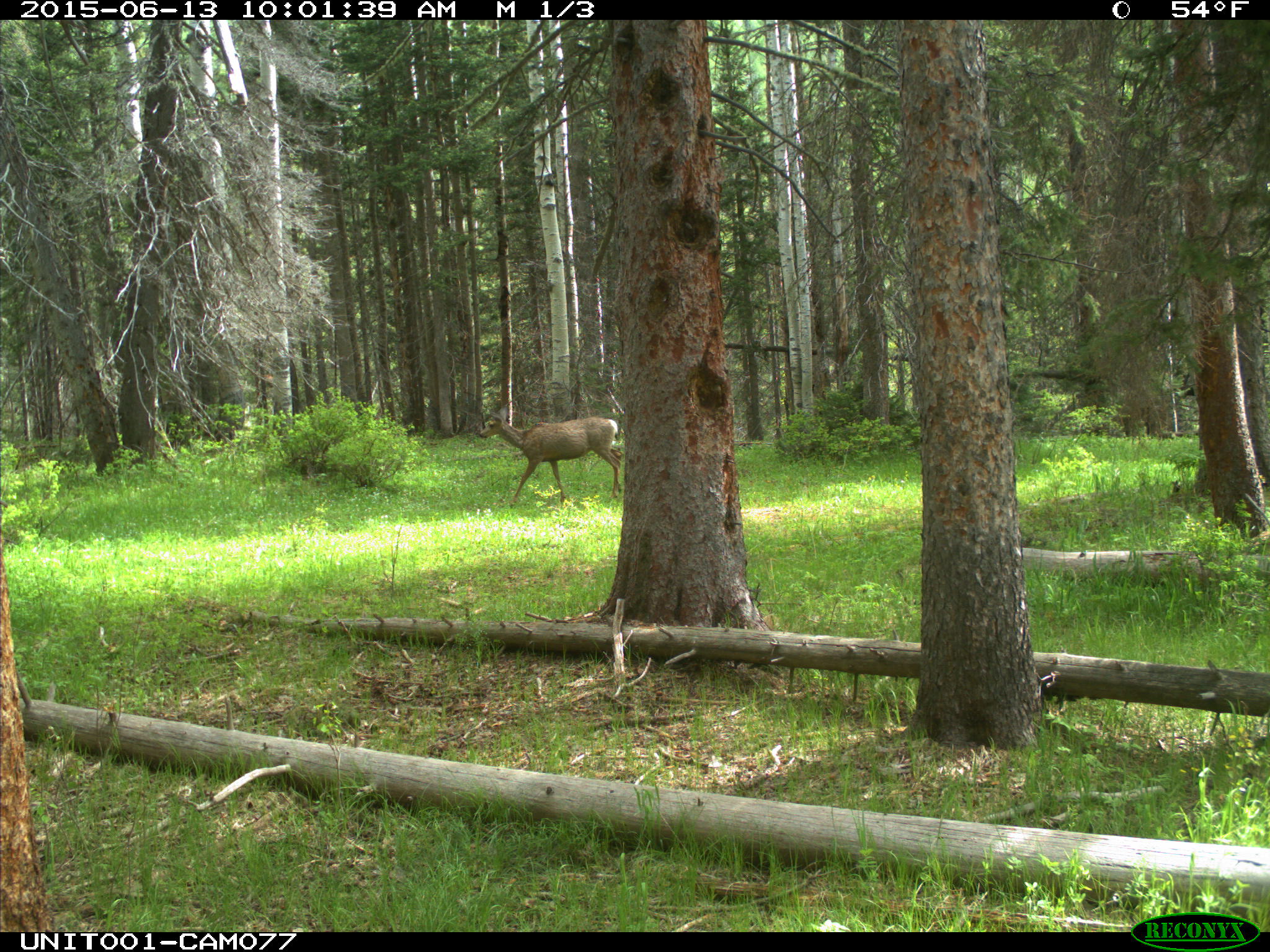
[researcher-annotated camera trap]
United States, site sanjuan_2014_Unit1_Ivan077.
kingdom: Animalia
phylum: Chordata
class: Mammalia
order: Artiodactyla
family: Cervidae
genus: Odocoileus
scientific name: Odocoileus hemionus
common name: mule deer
Odocoileus hemionus (mule deer).